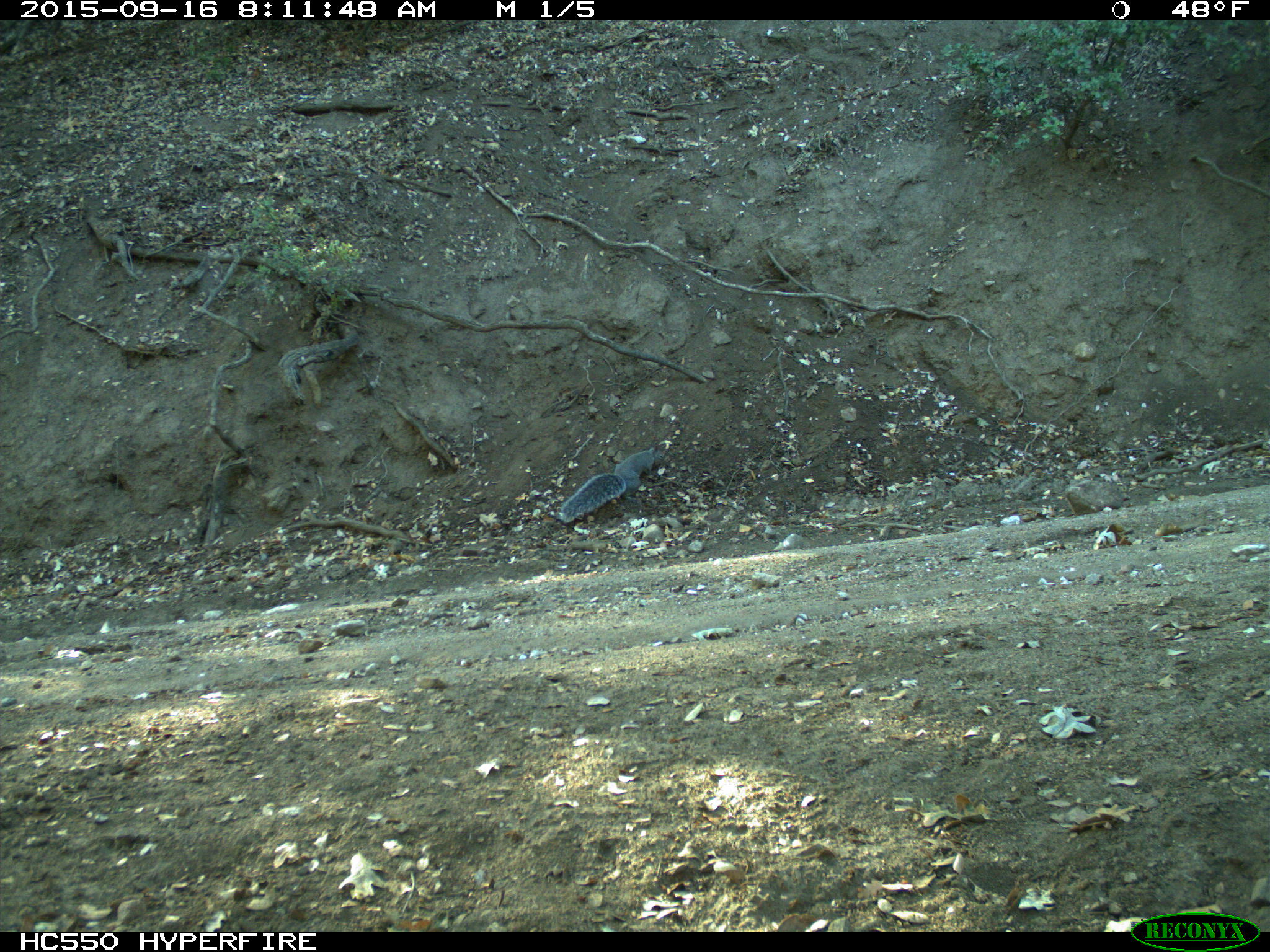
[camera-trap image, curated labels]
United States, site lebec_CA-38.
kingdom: Animalia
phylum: Chordata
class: Mammalia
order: Rodentia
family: Sciuridae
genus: Sciurus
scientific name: Sciurus carolinensis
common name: eastern gray squirrel